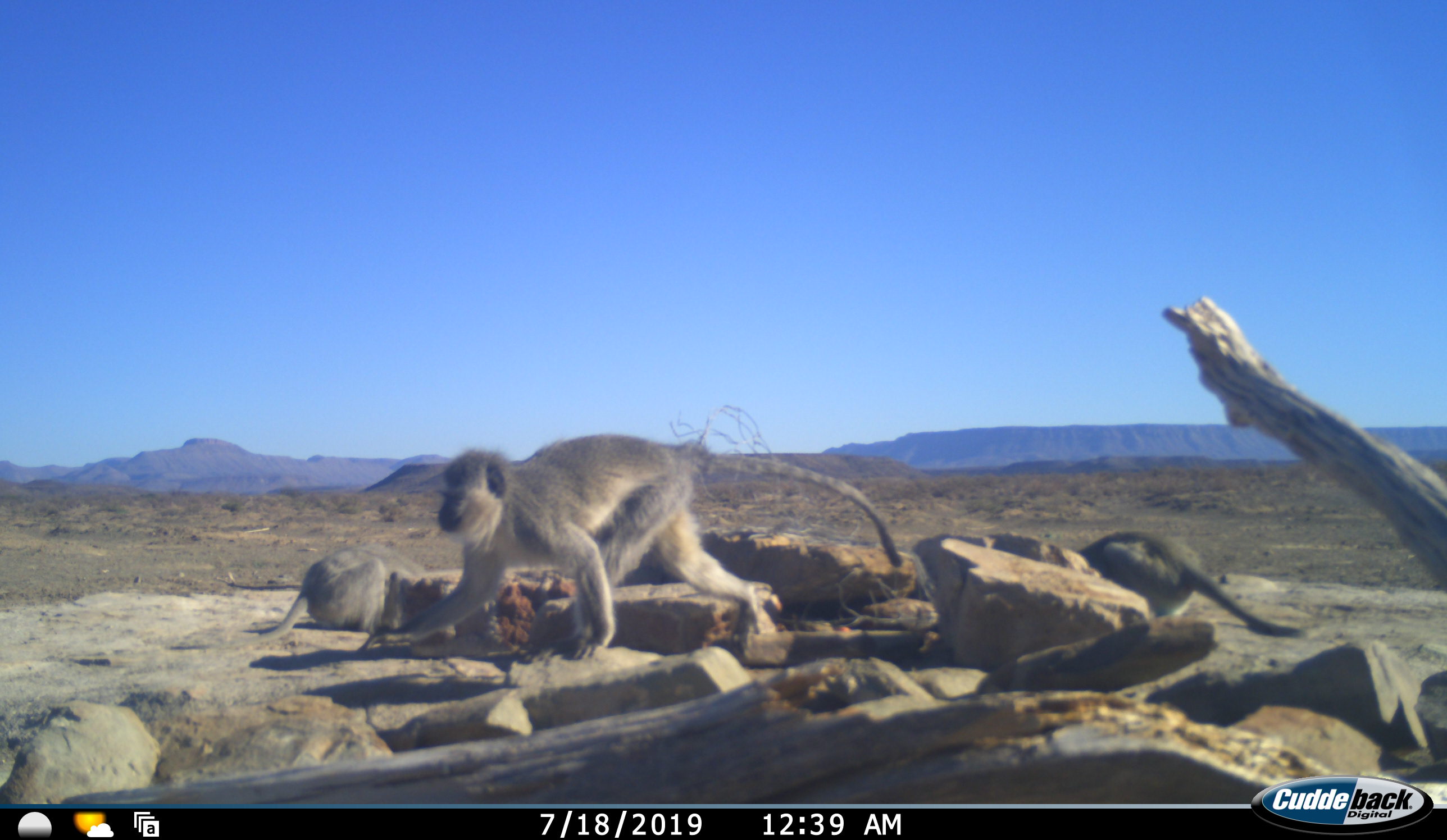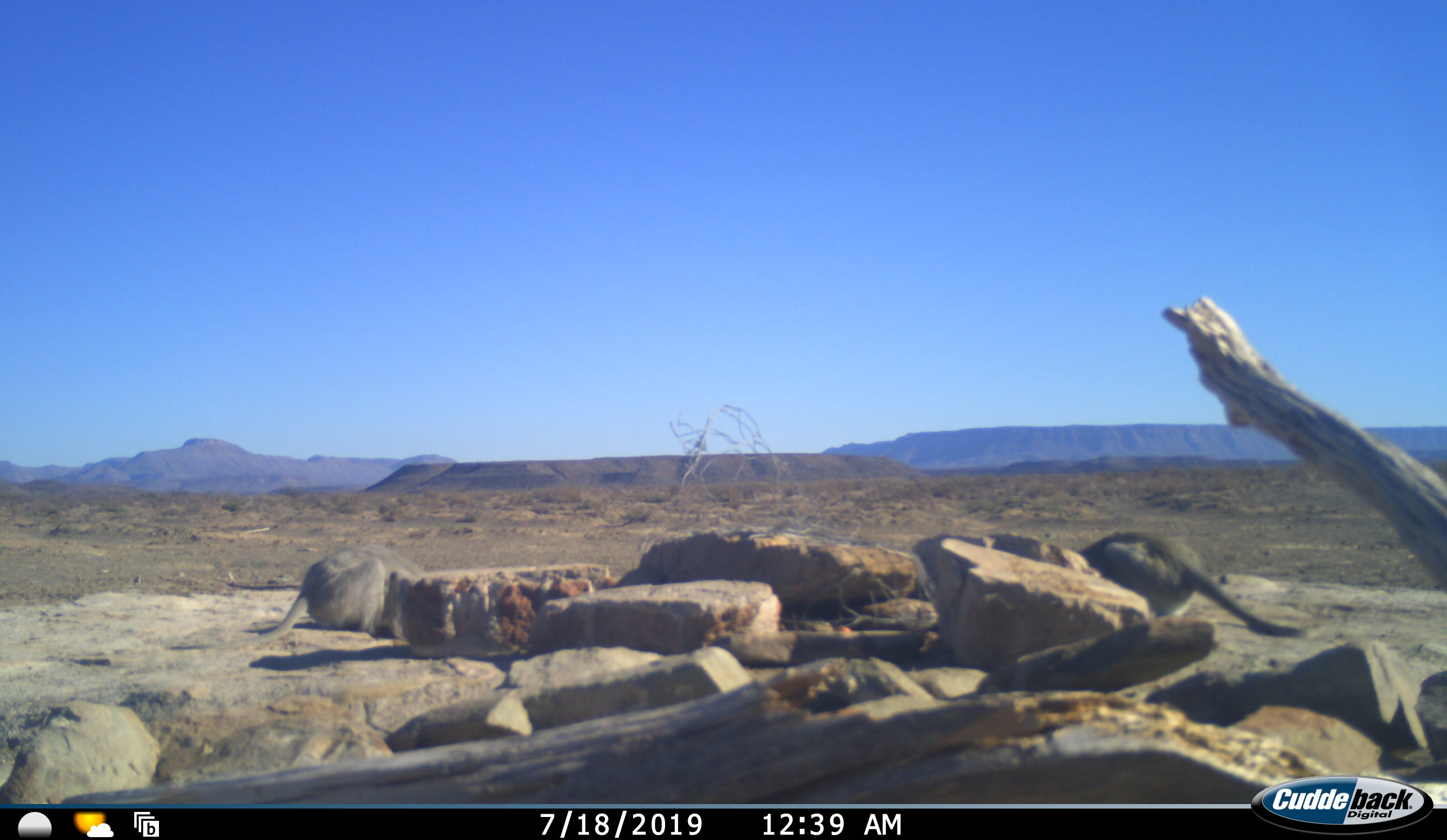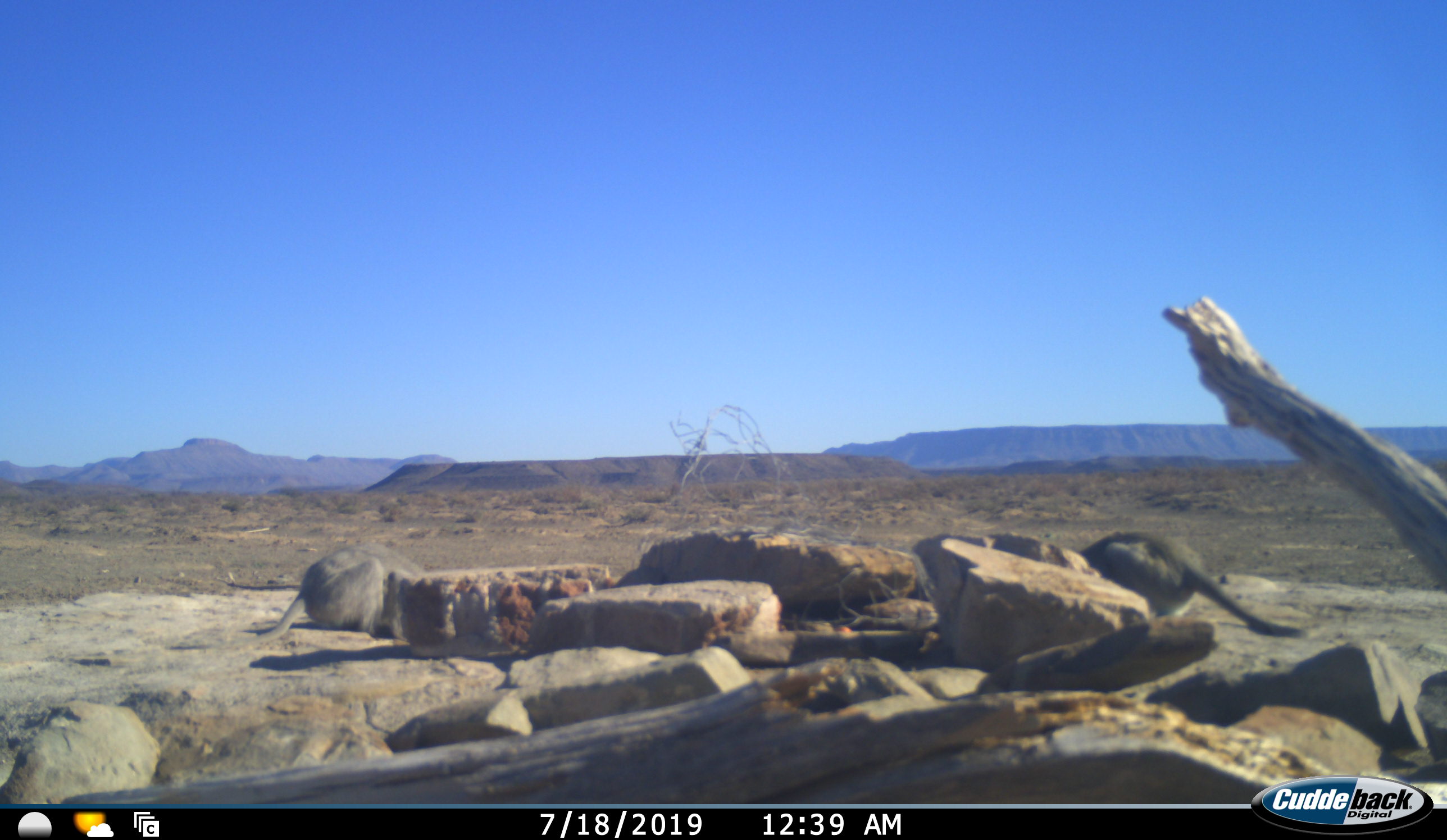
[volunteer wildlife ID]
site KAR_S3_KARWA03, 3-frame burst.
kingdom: Animalia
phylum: Chordata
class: Mammalia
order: Primates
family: Cercopithecidae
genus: Chlorocebus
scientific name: Chlorocebus pygerythrus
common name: vervet monkey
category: monkeyvervet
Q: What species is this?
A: Monkeyvervet (vervet monkey) (Chlorocebus pygerythrus).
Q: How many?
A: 3.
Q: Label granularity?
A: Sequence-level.